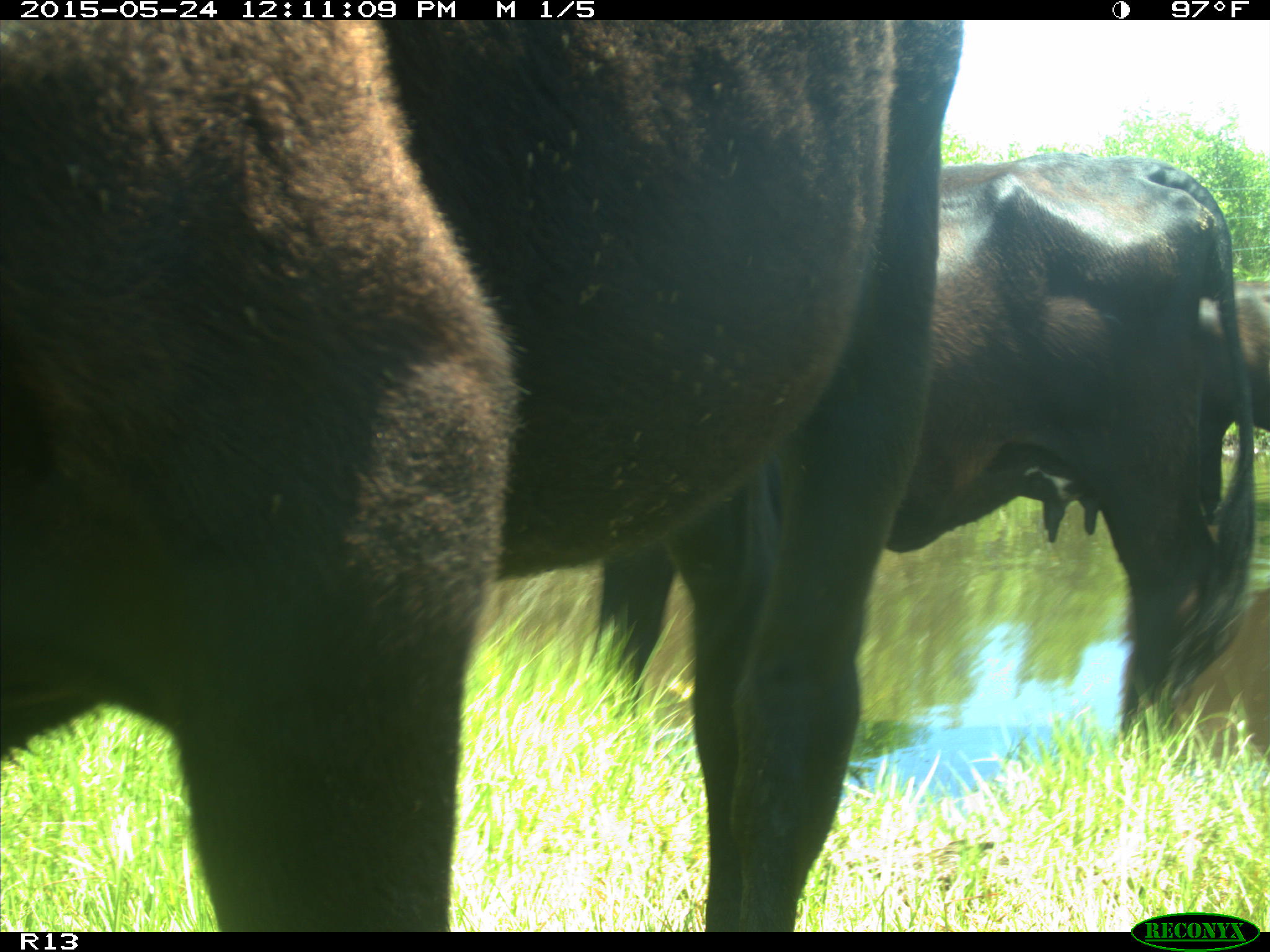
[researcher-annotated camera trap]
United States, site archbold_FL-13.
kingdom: Animalia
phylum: Chordata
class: Mammalia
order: Artiodactyla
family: Bovidae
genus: Bos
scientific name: Bos taurus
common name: domestic cow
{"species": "Bos taurus (domestic cow)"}